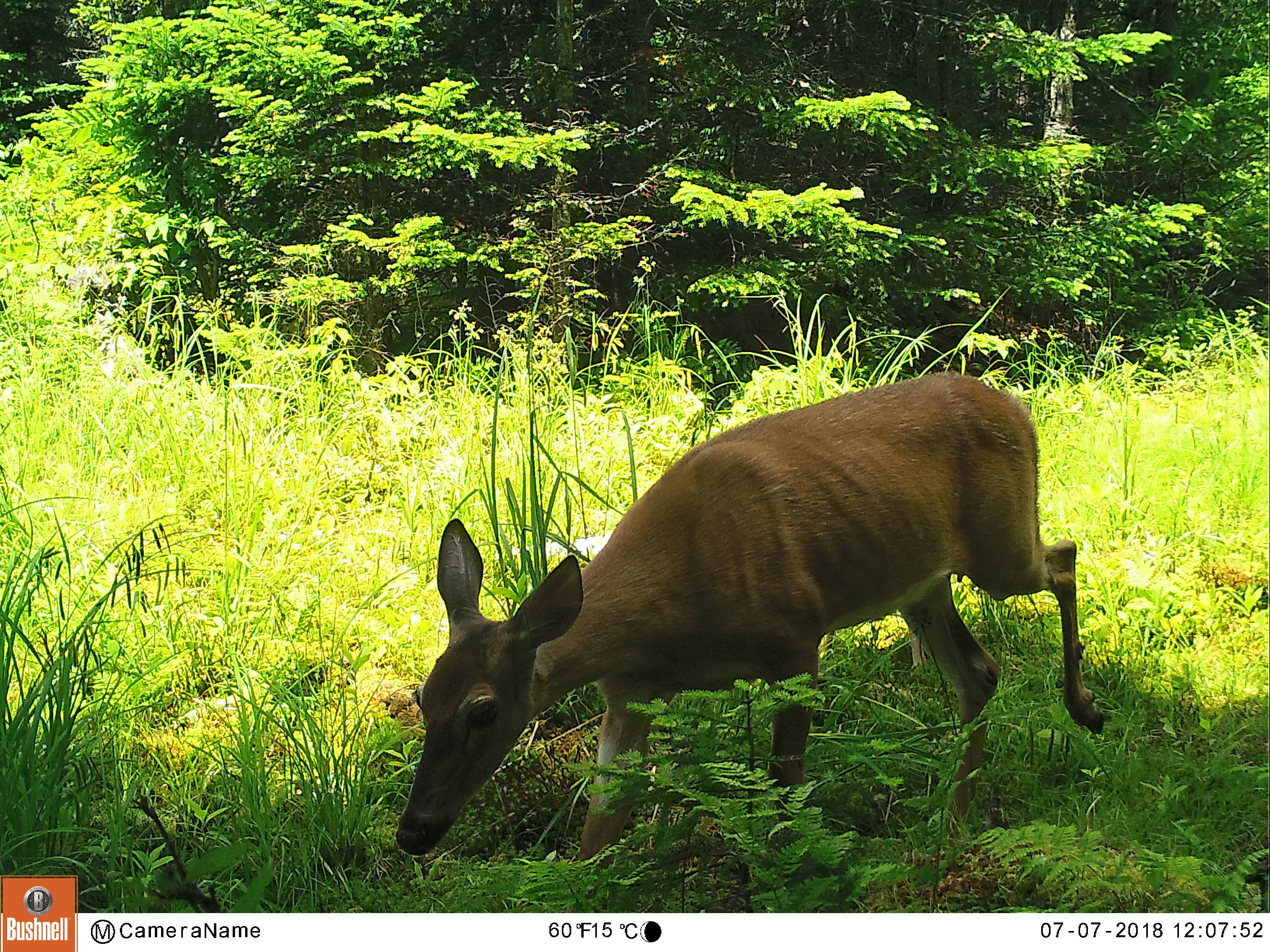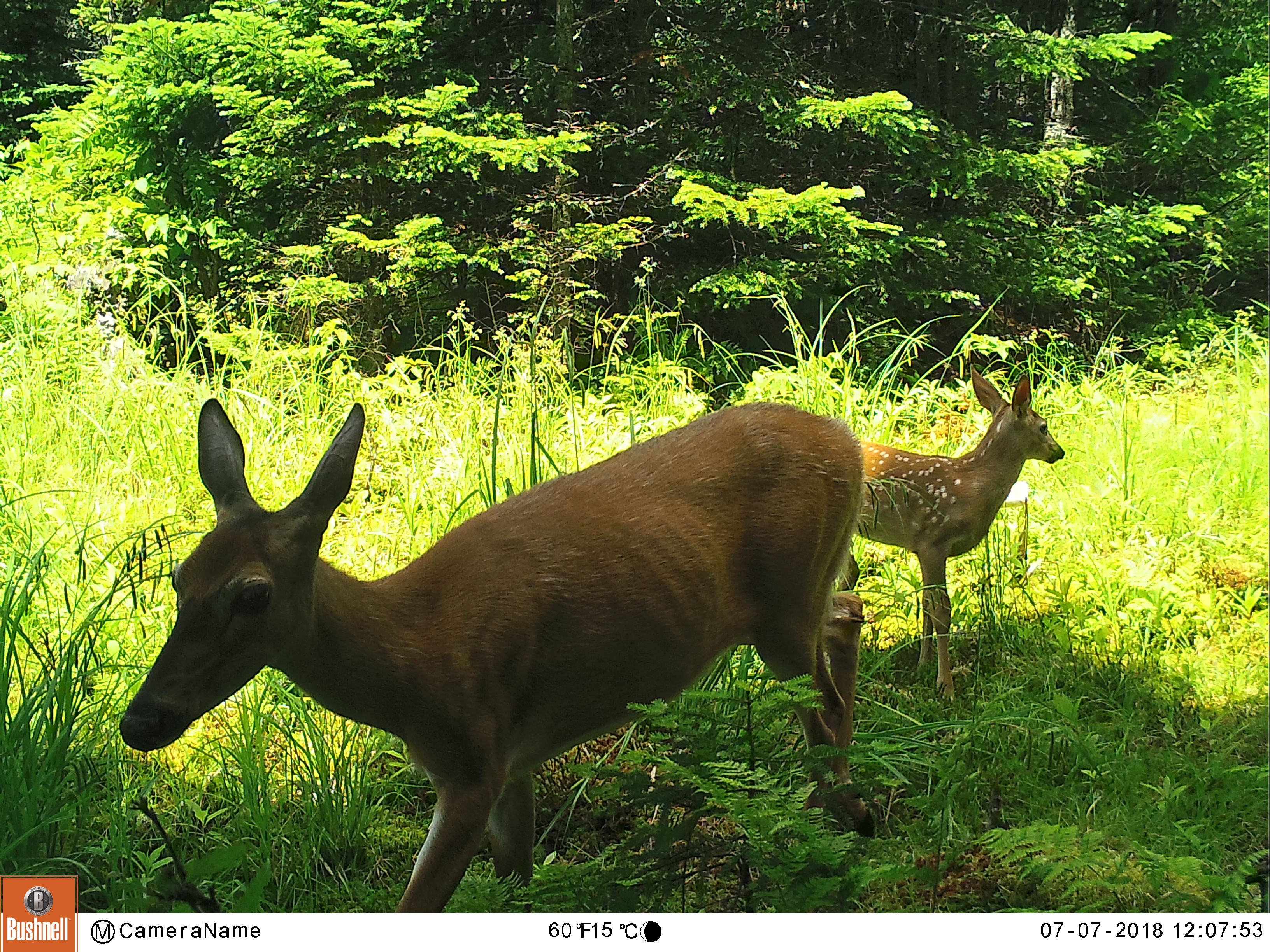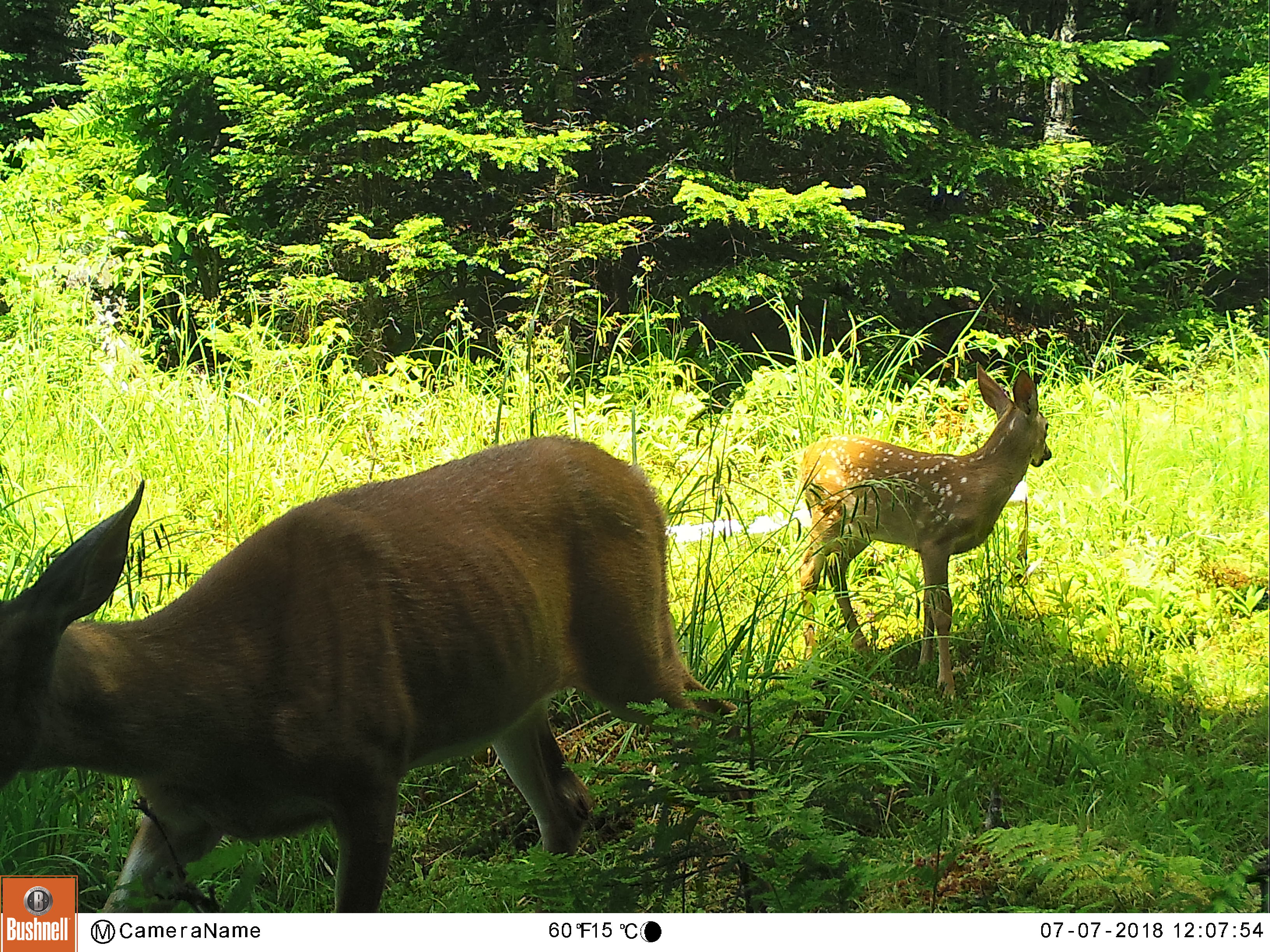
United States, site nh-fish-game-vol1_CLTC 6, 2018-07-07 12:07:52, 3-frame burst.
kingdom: Animalia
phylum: Chordata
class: Mammalia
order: Artiodactyla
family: Cervidae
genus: Odocoileus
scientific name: Odocoileus virginianus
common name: white-tailed deer